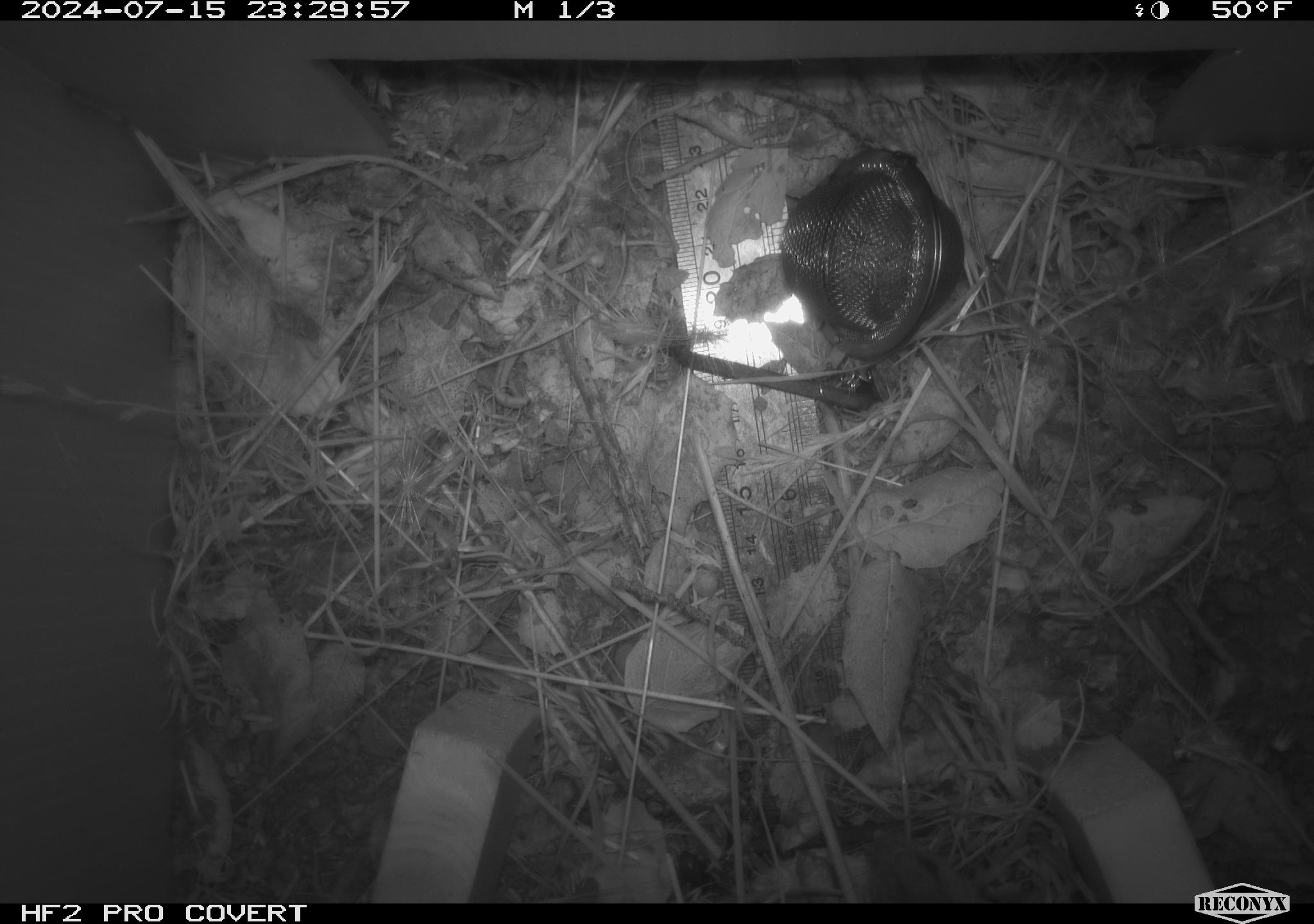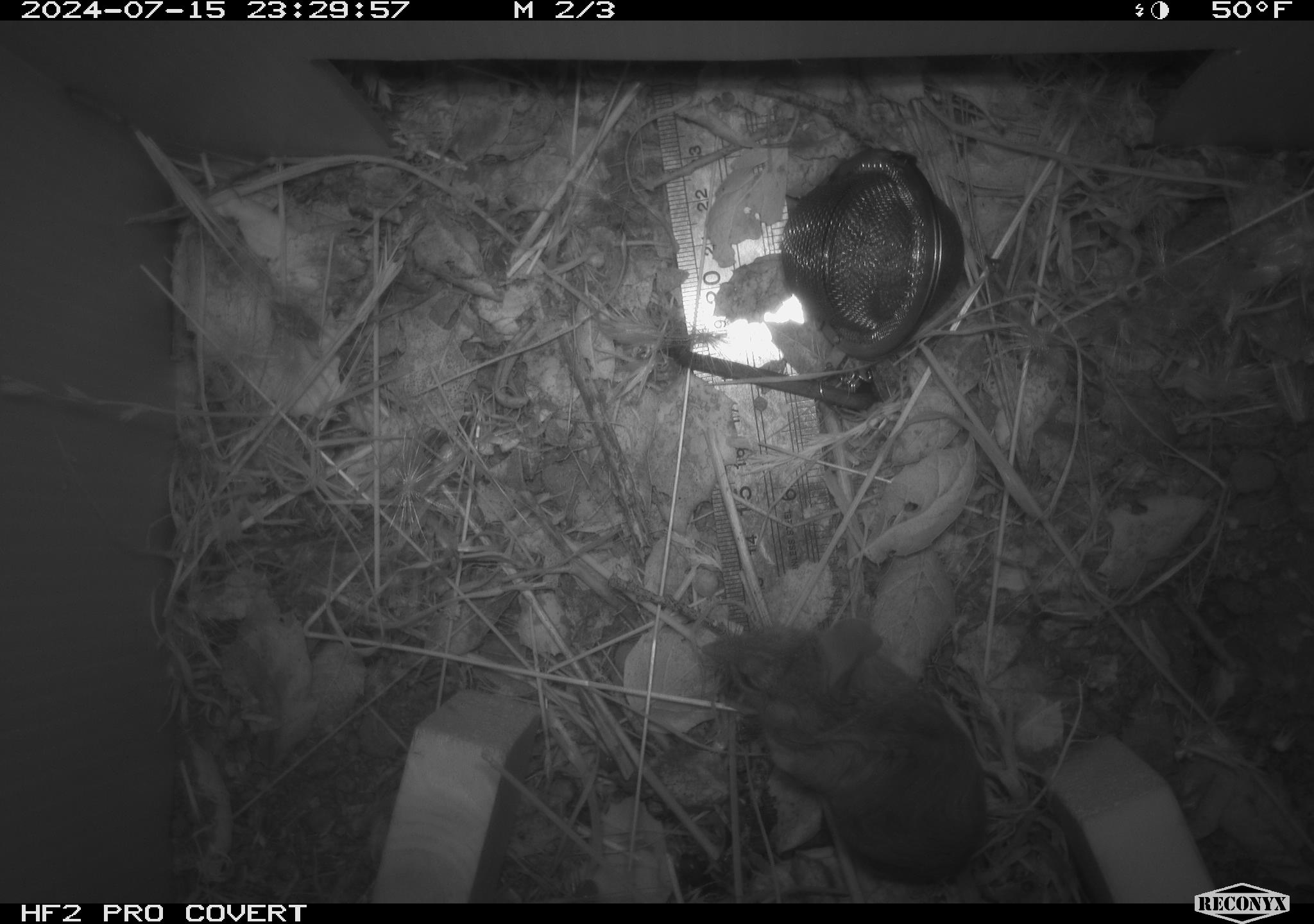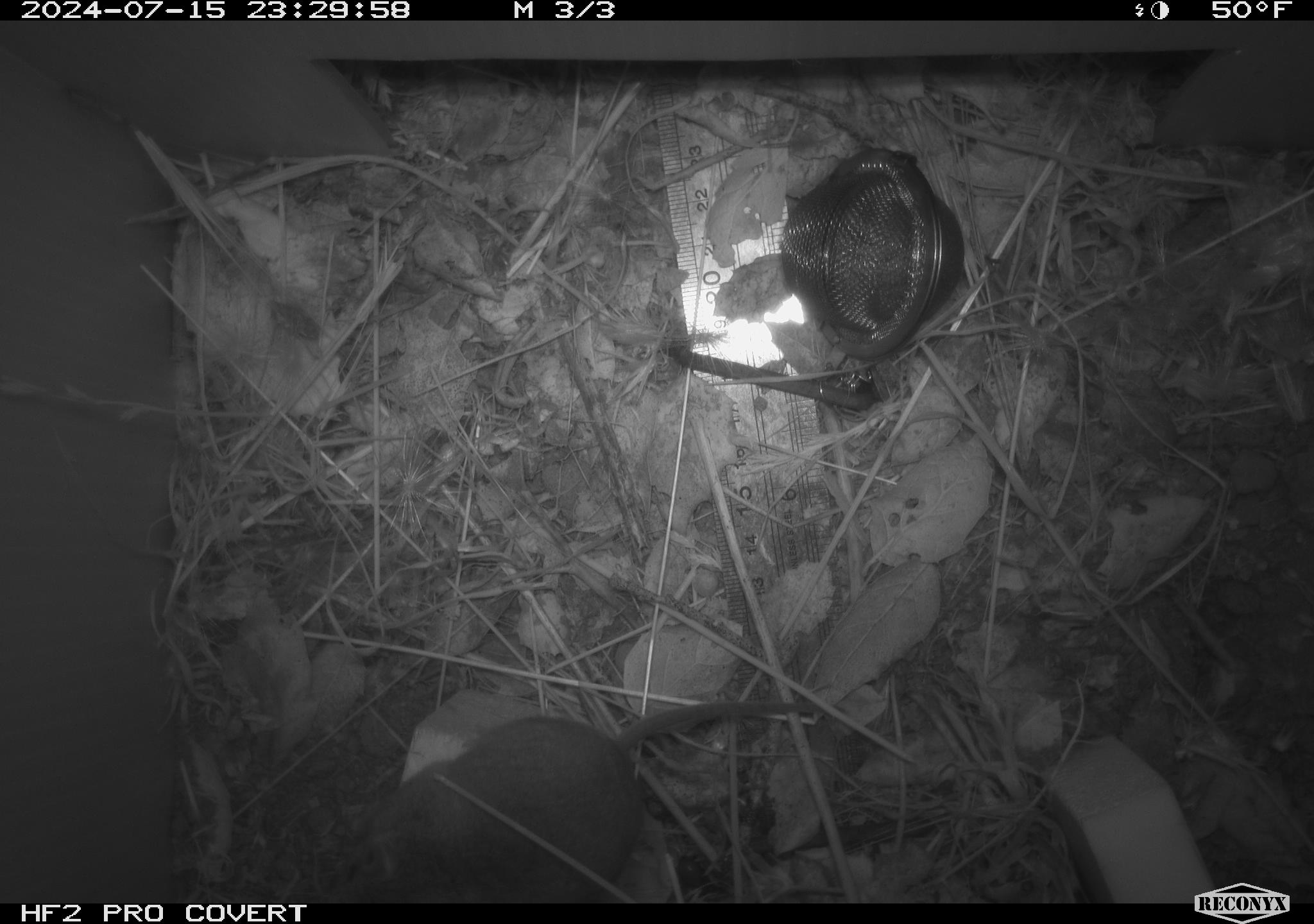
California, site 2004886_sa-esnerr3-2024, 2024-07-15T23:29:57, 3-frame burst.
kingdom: Animalia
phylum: Chordata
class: Mammalia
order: Rodentia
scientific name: Rodentia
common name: rodent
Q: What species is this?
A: Rodent (Rodentia).